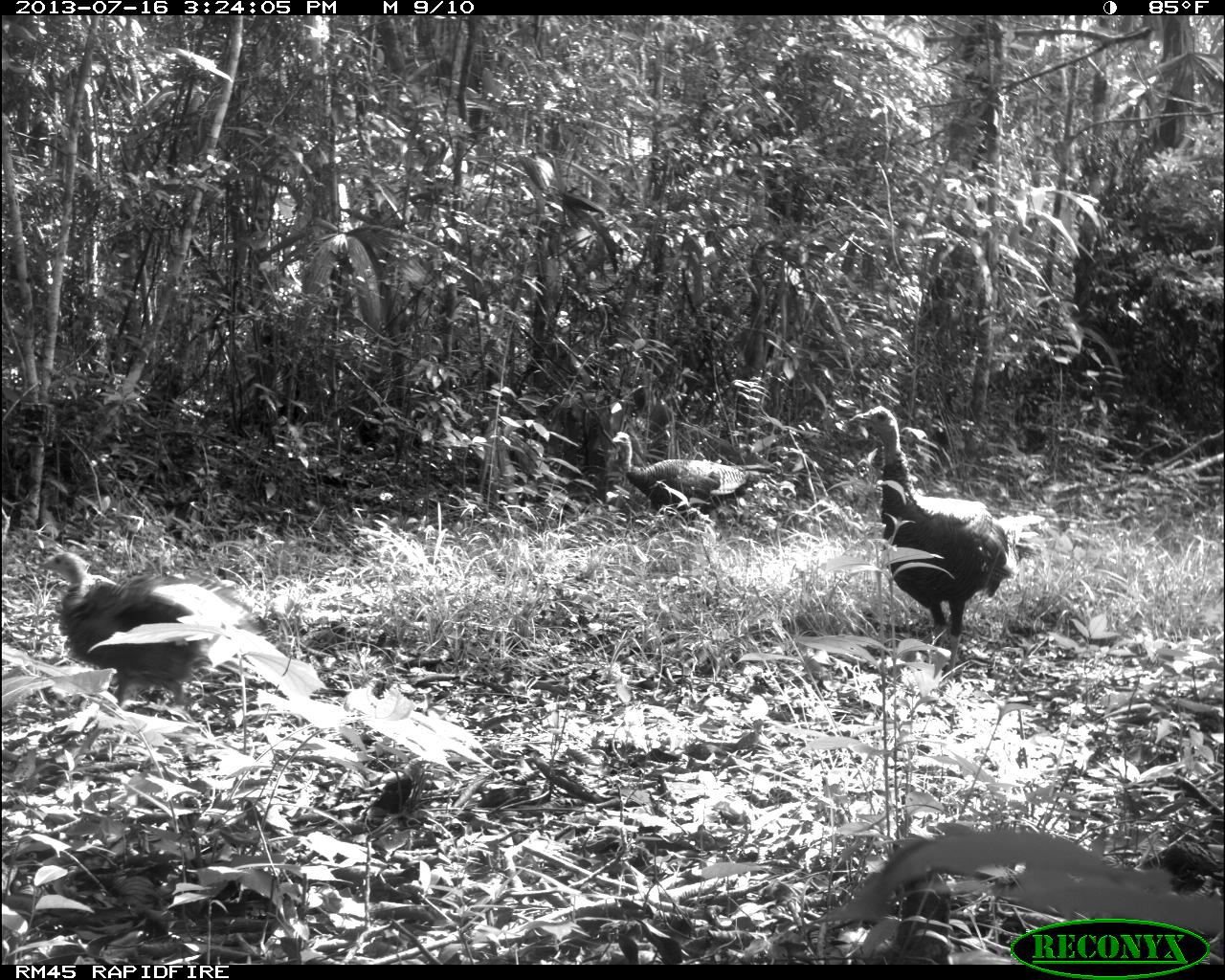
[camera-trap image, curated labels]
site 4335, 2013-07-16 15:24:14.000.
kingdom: Animalia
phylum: Chordata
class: Aves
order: Galliformes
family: Phasianidae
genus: Meleagris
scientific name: Meleagris ocellata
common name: ocellated turkey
Meleagris ocellata (ocellated turkey), count 5.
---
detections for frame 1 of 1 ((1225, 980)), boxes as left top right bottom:
meleagris ocellata: 848 405 1022 688; 34 551 271 758; 611 427 778 527